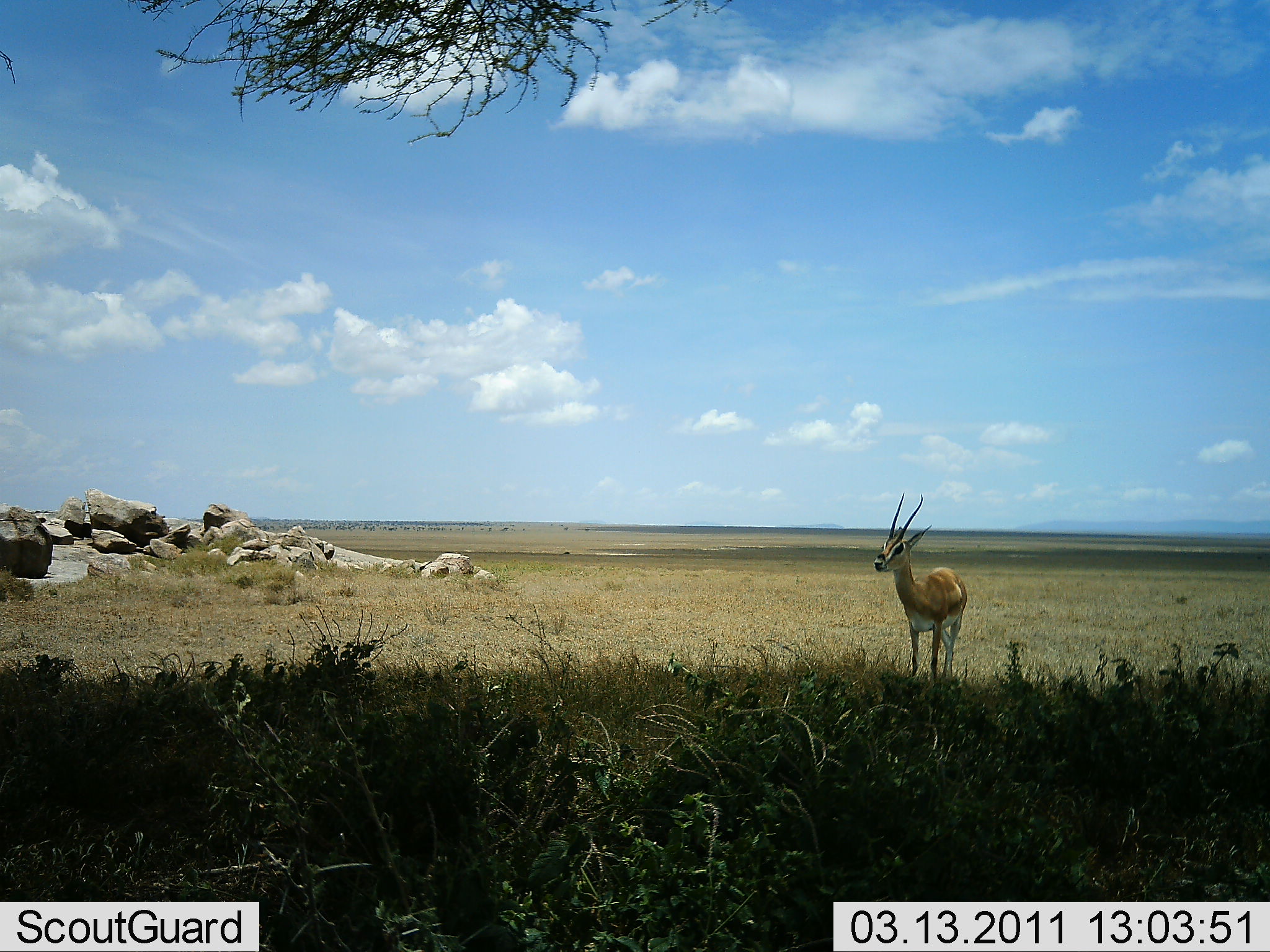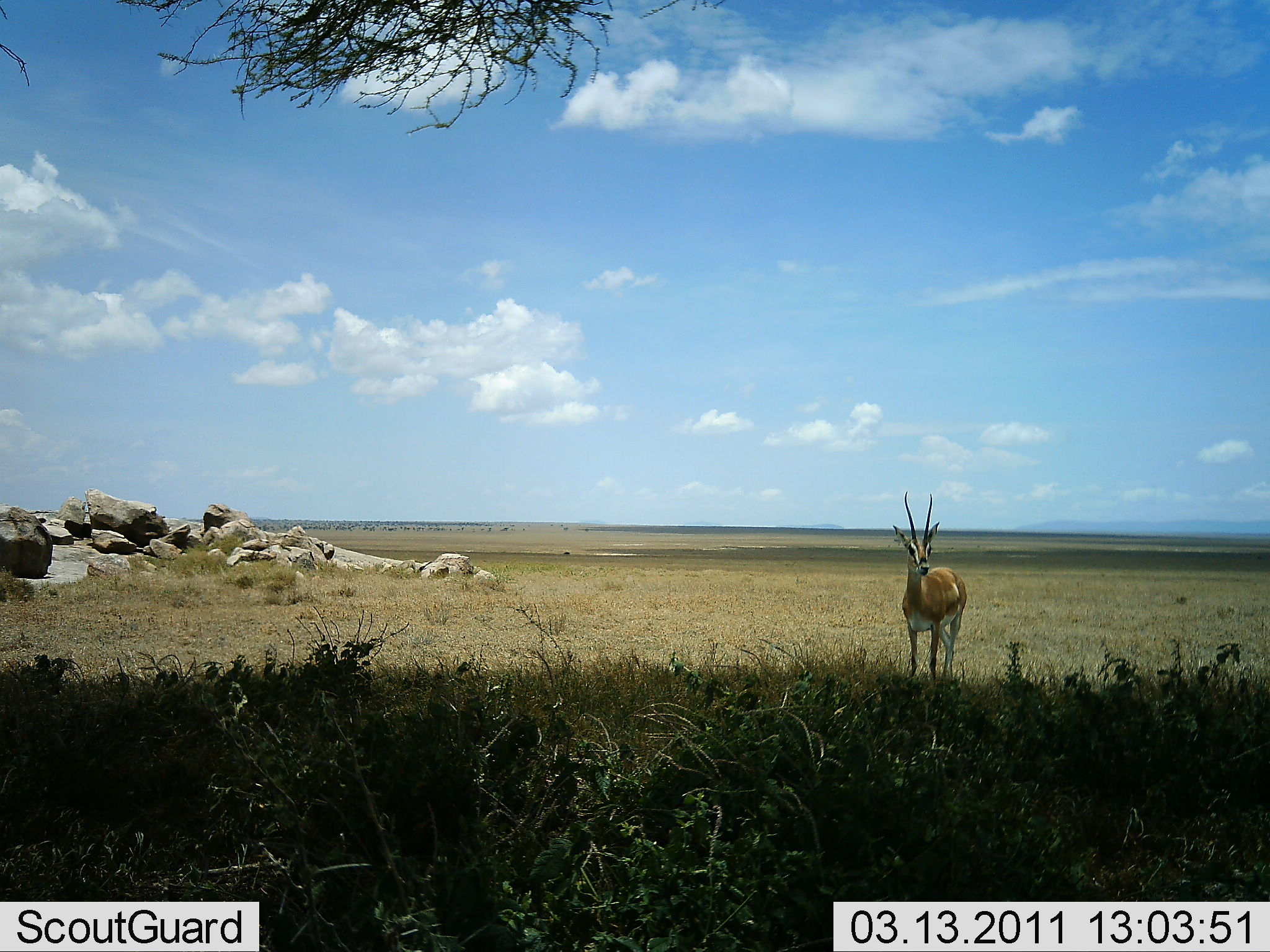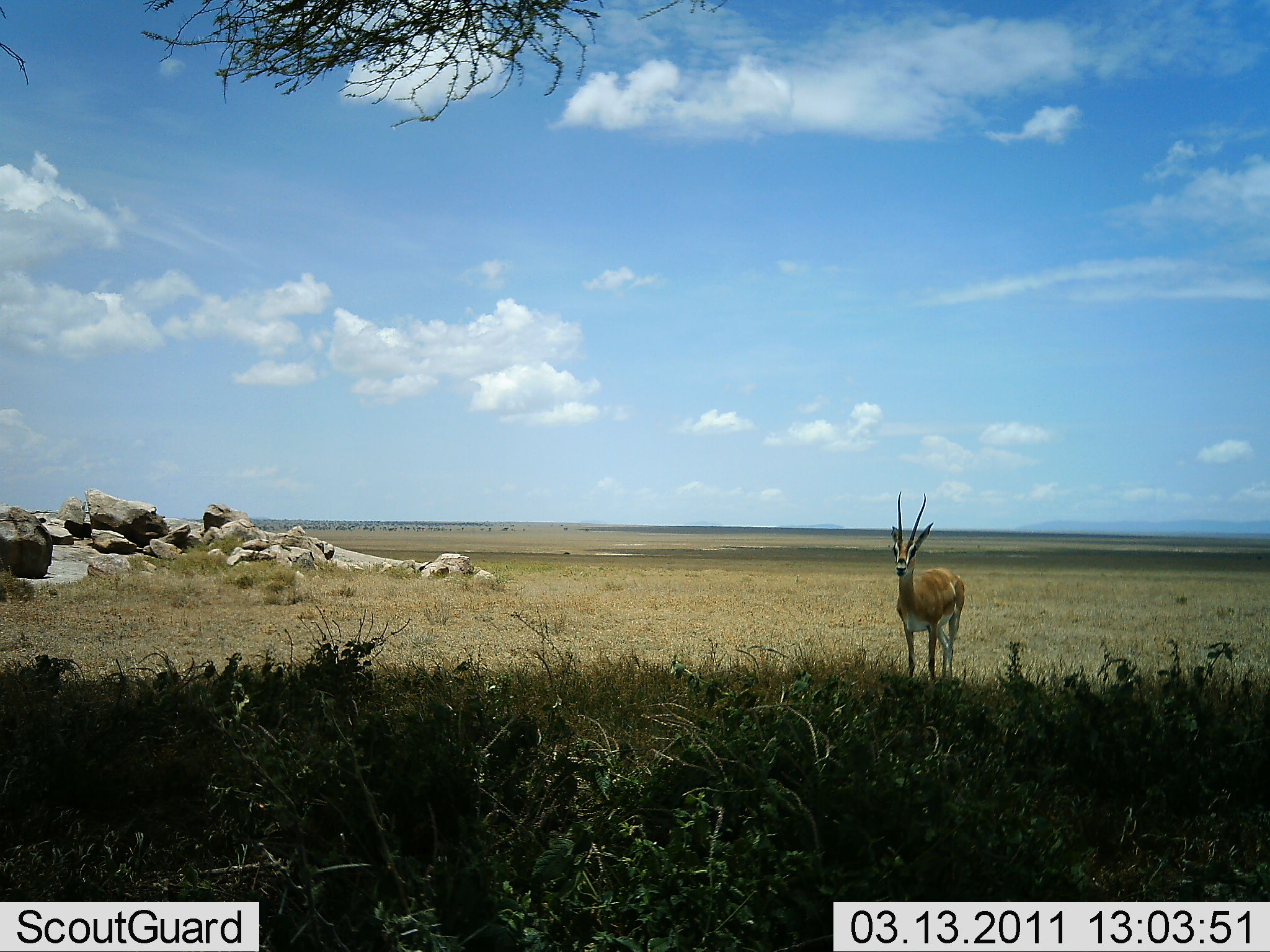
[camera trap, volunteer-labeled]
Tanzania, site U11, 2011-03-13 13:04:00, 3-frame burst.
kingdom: Animalia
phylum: Chordata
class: Mammalia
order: Artiodactyla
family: Bovidae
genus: Nanger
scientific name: Nanger granti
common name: grant's gazelle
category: gazellegrants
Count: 1.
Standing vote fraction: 100%.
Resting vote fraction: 0%.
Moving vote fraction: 0%.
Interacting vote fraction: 0%.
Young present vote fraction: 0%.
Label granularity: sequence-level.